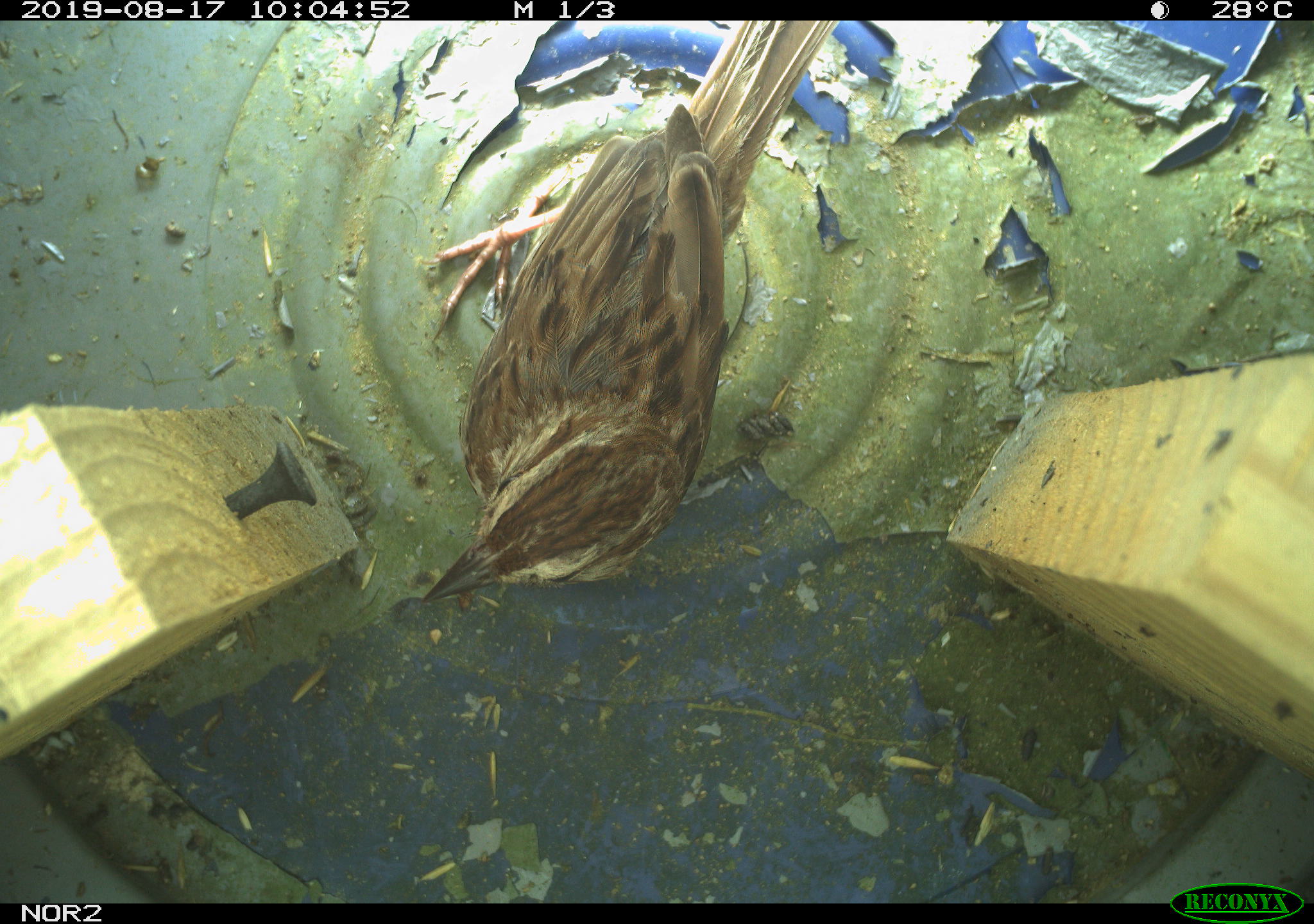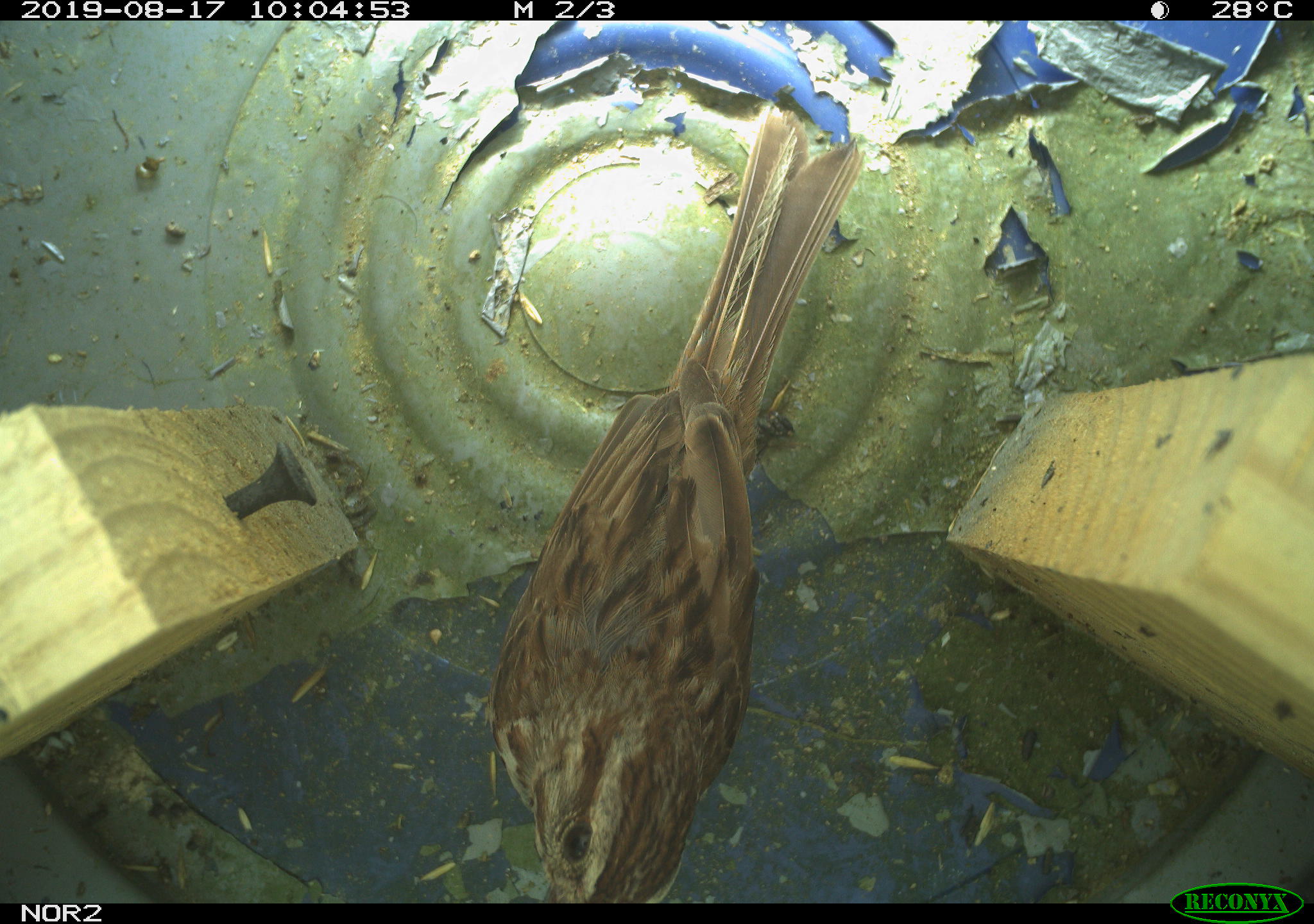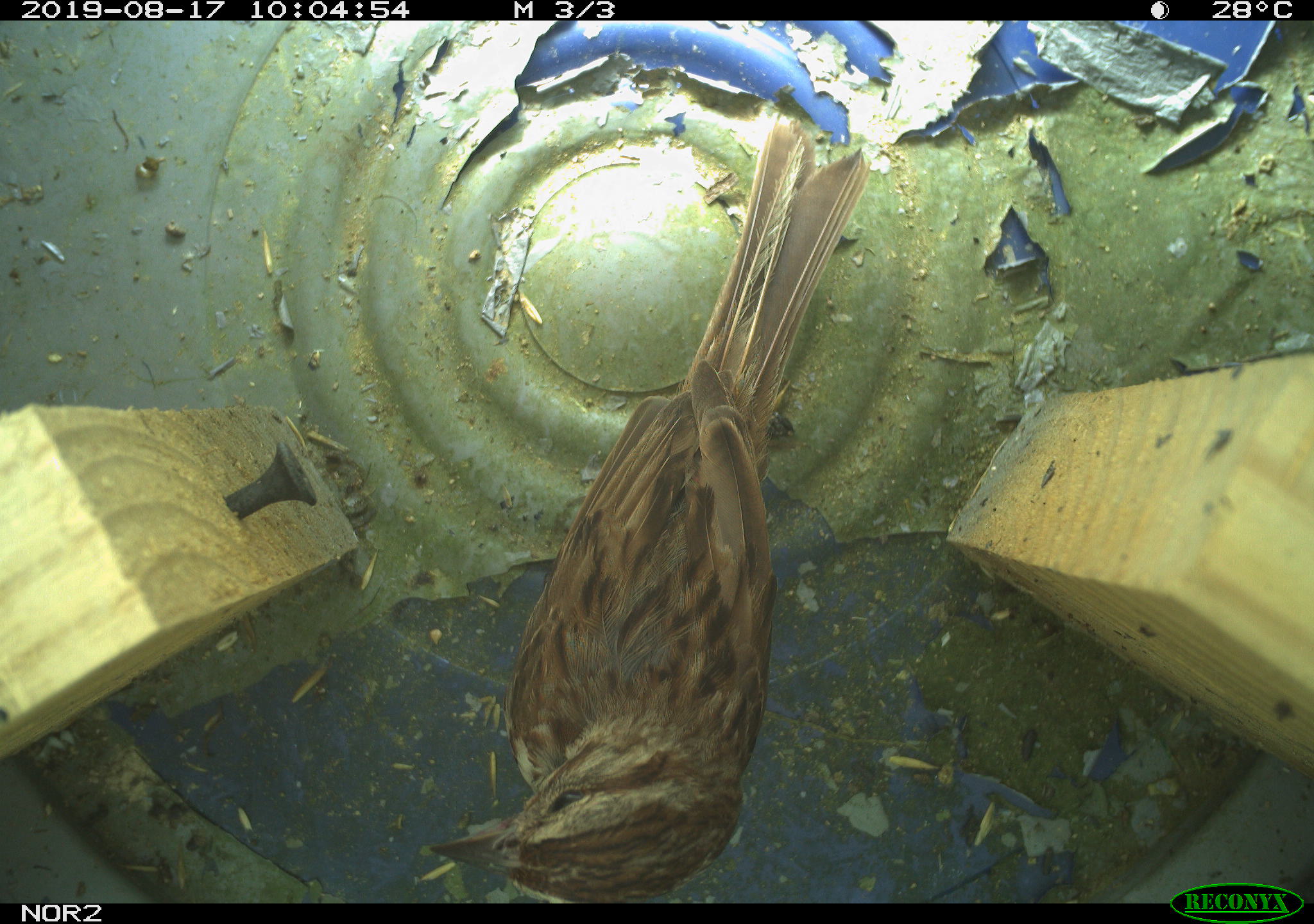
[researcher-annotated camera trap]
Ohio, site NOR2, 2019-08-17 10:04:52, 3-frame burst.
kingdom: Animalia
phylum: Chordata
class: Aves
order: Passeriformes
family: Passerellidae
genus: Melospiza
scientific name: Melospiza melodia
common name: song sparrow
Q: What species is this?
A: Song sparrow (Melospiza melodia).